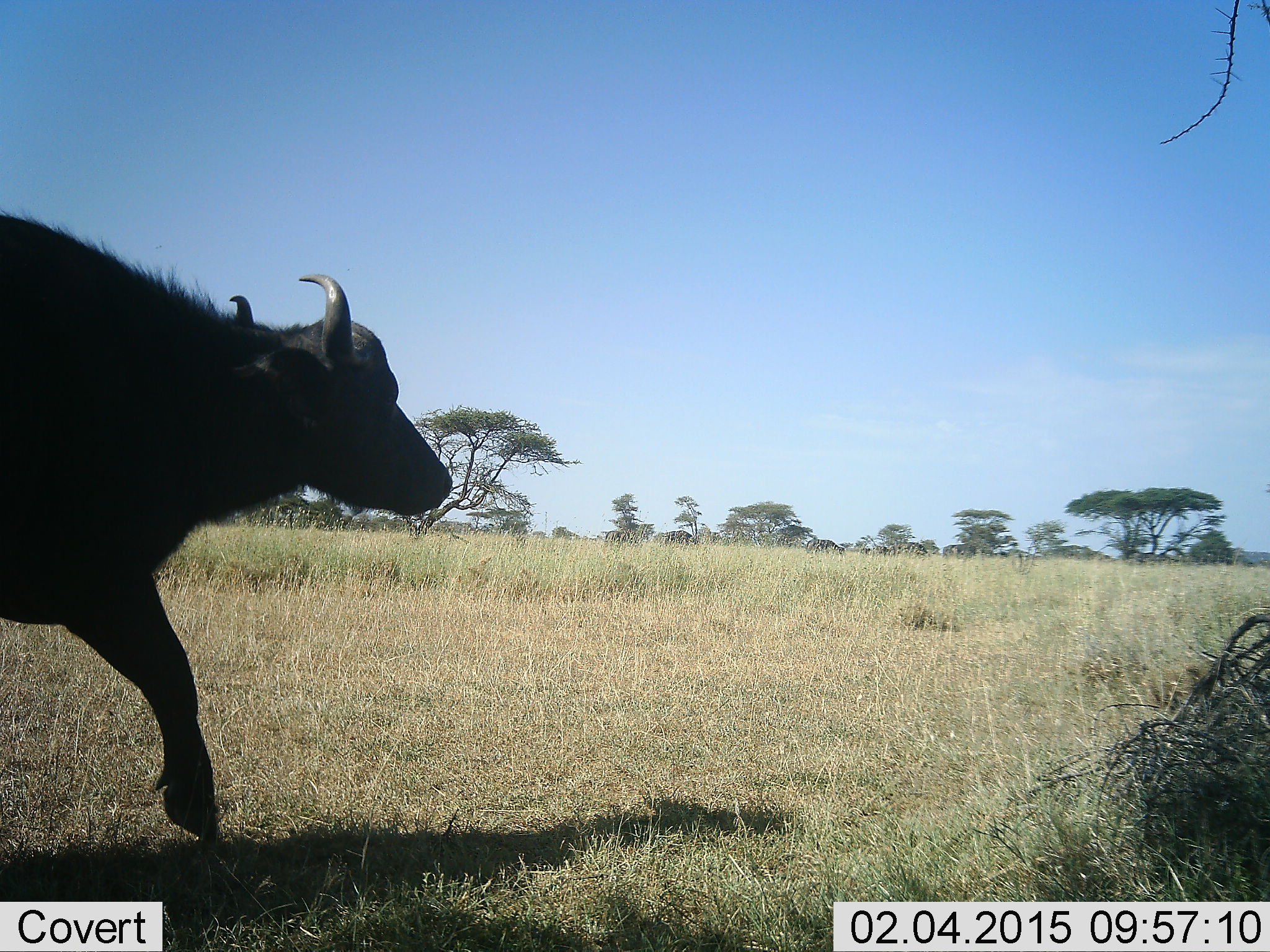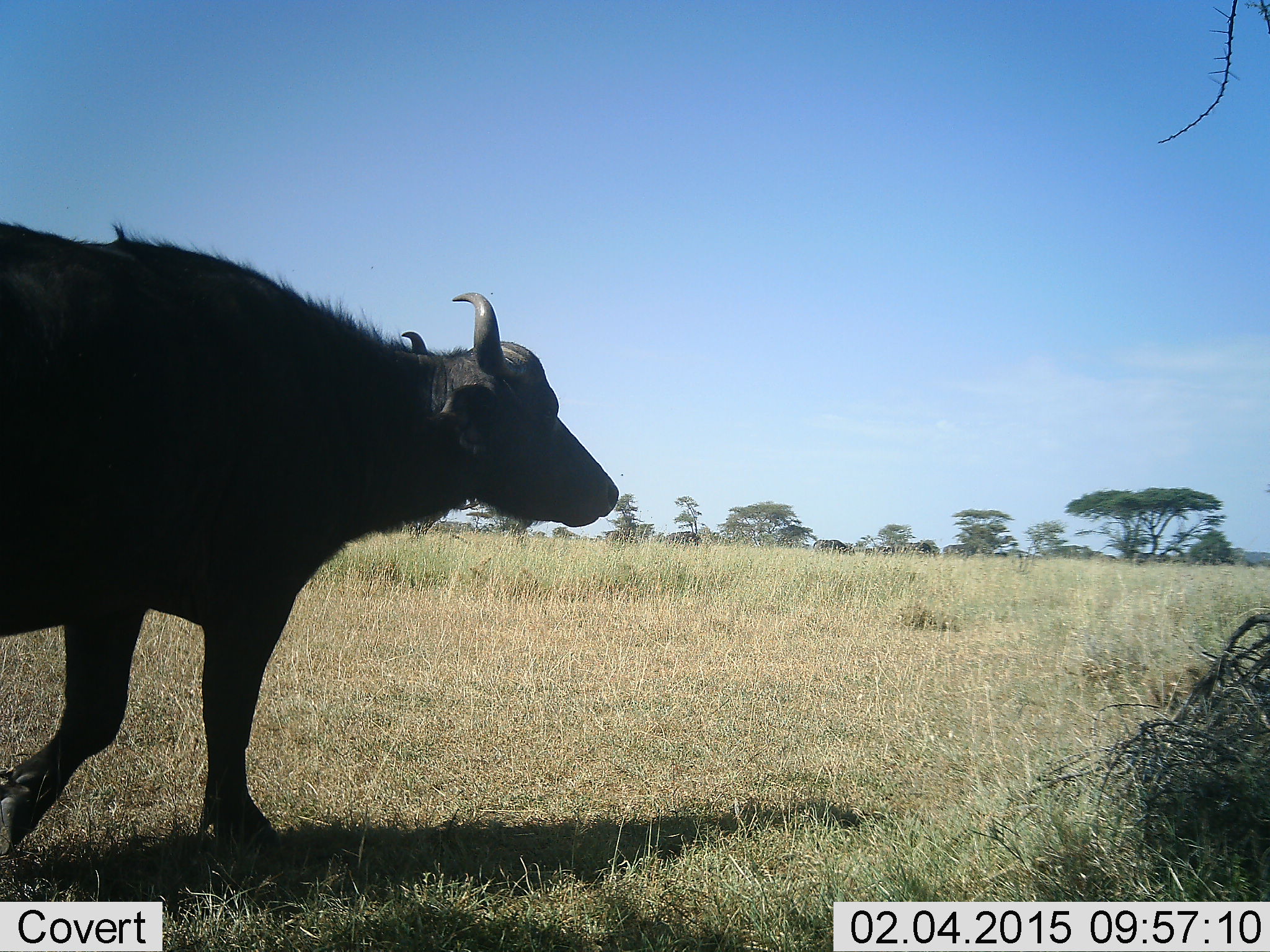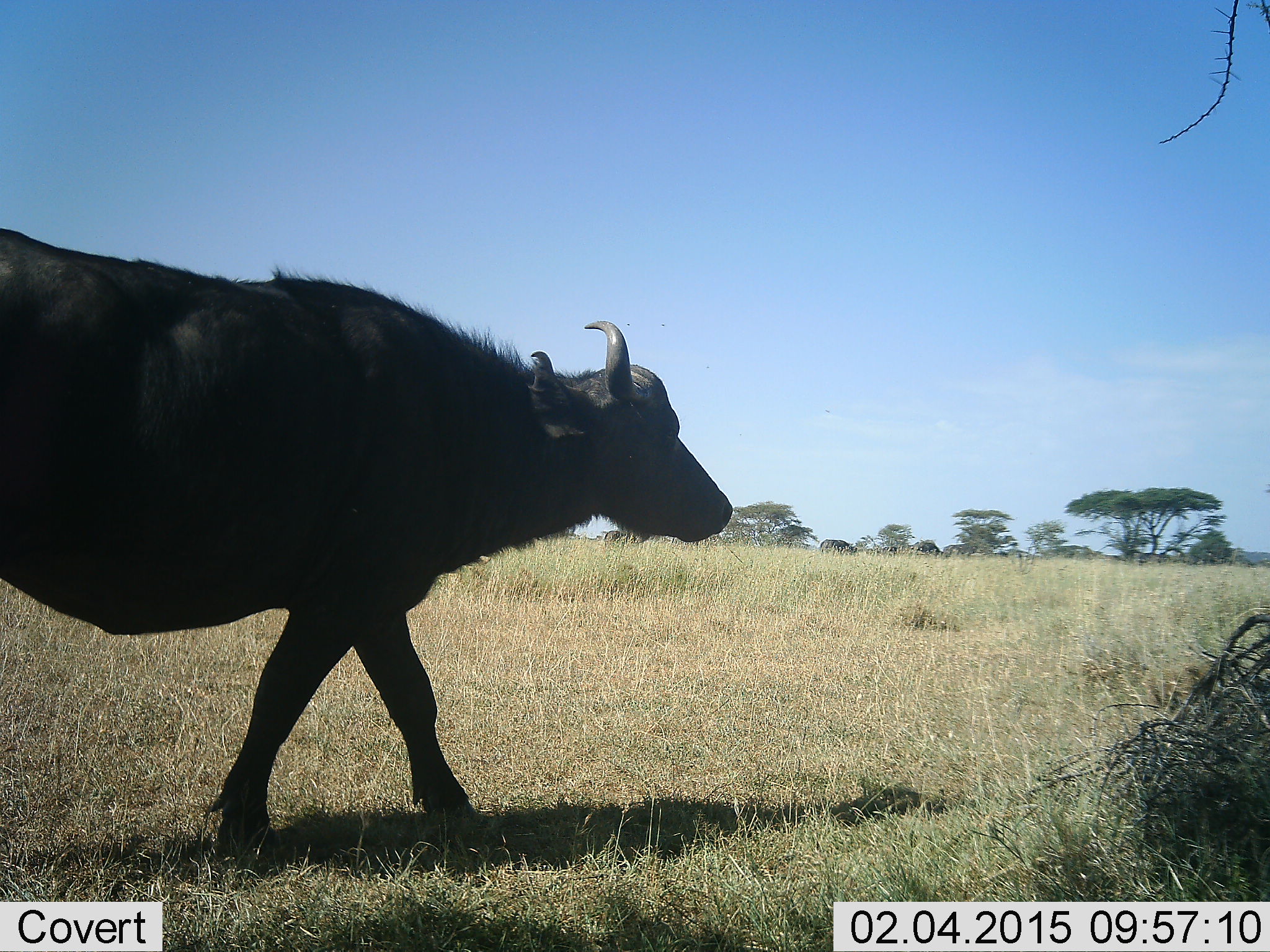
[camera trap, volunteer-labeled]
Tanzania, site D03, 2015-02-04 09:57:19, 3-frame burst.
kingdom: Animalia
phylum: Chordata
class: Mammalia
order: Artiodactyla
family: Bovidae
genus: Syncerus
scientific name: Syncerus caffer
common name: cape buffalo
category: buffalo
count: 1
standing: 10%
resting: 0%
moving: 100%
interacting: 0%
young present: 0%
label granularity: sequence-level